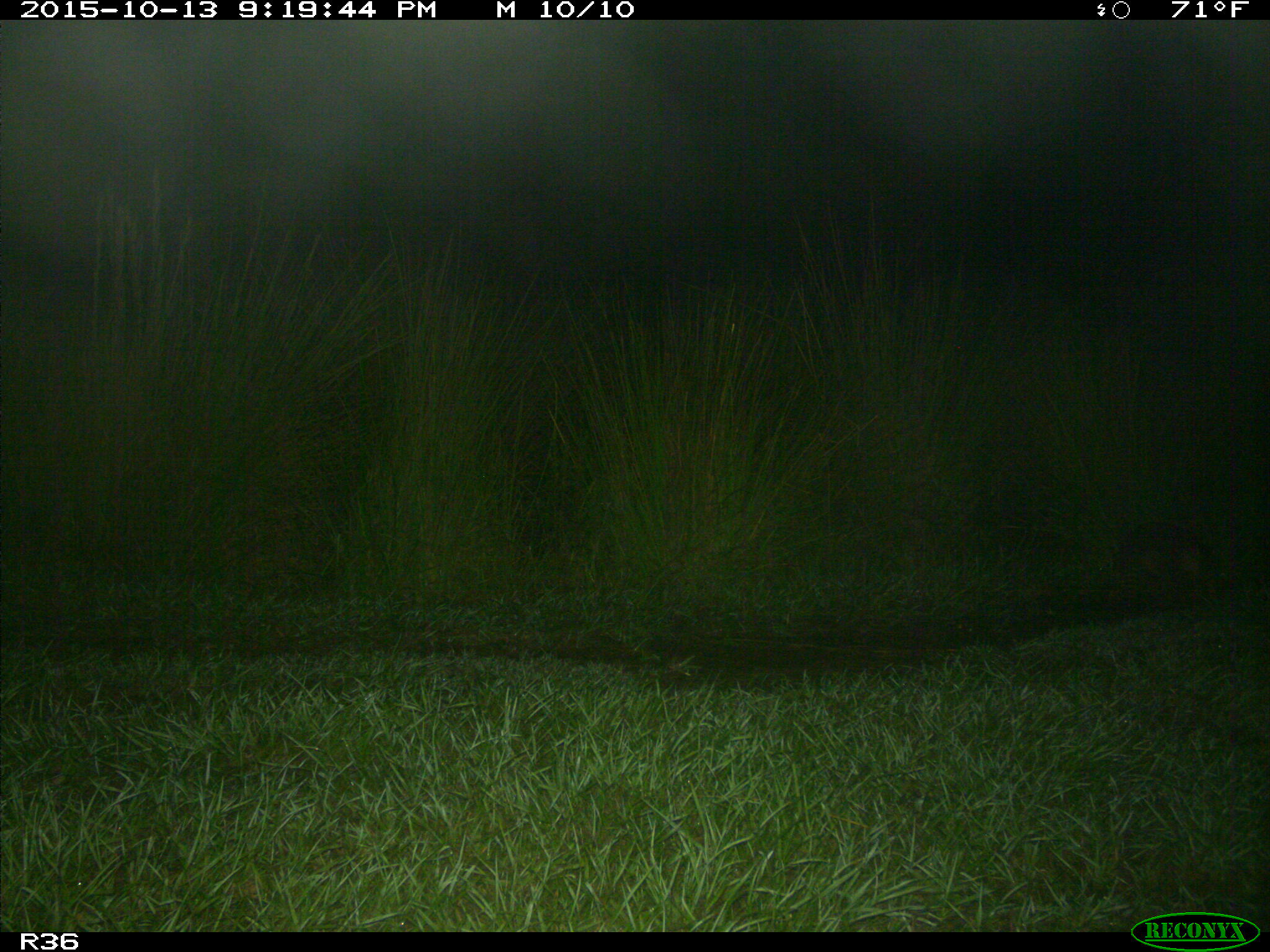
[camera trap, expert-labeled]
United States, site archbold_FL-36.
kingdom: Animalia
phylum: Chordata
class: Mammalia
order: Cingulata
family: Dasypodidae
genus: Dasypus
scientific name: Dasypus novemcinctus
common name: nine-banded armadillo